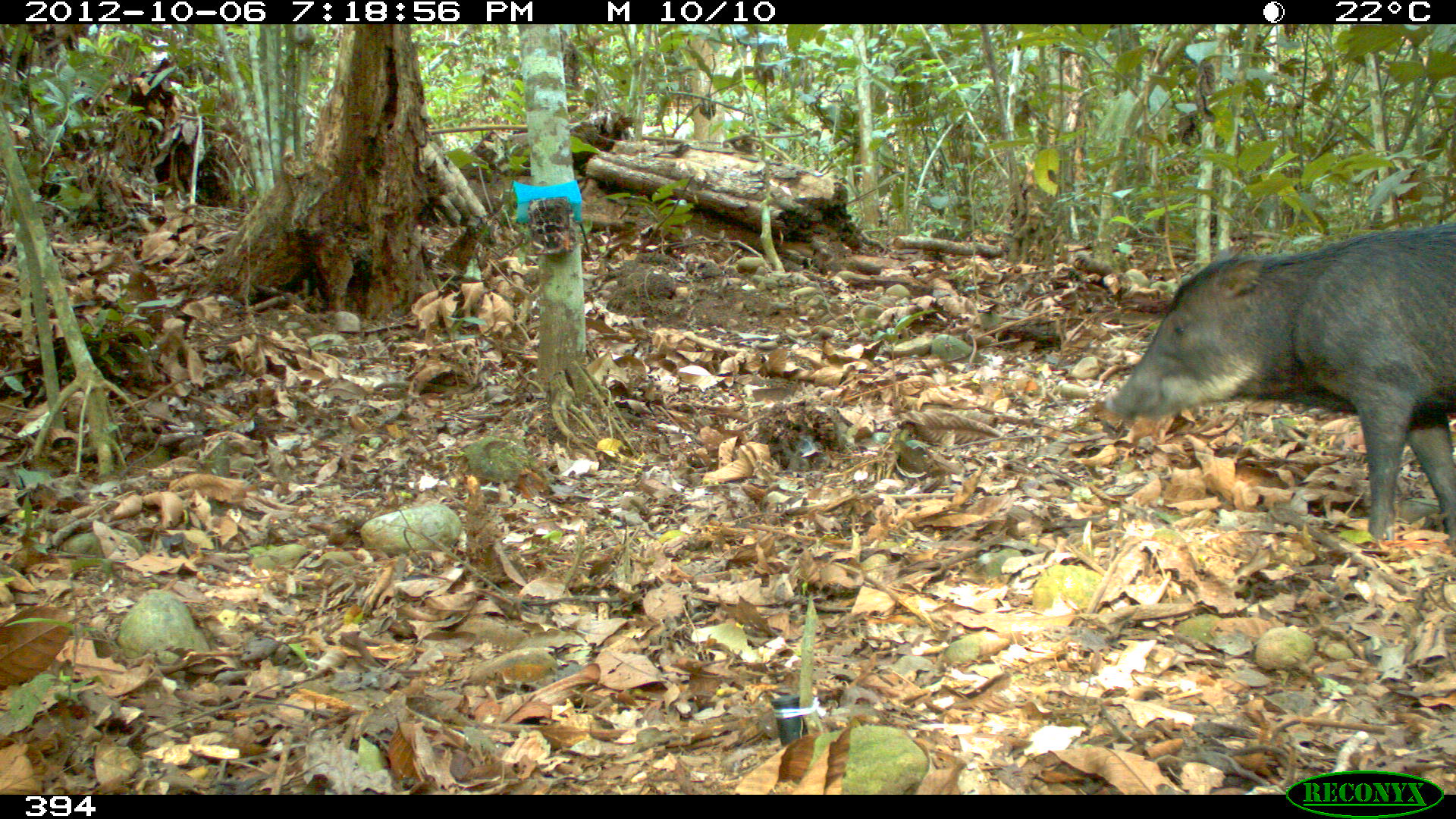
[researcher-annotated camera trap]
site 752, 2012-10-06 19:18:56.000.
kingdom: Animalia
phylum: Chordata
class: Mammalia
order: Artiodactyla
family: Tayassuidae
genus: Tayassu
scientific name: Tayassu pecari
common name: white-lipped peccary